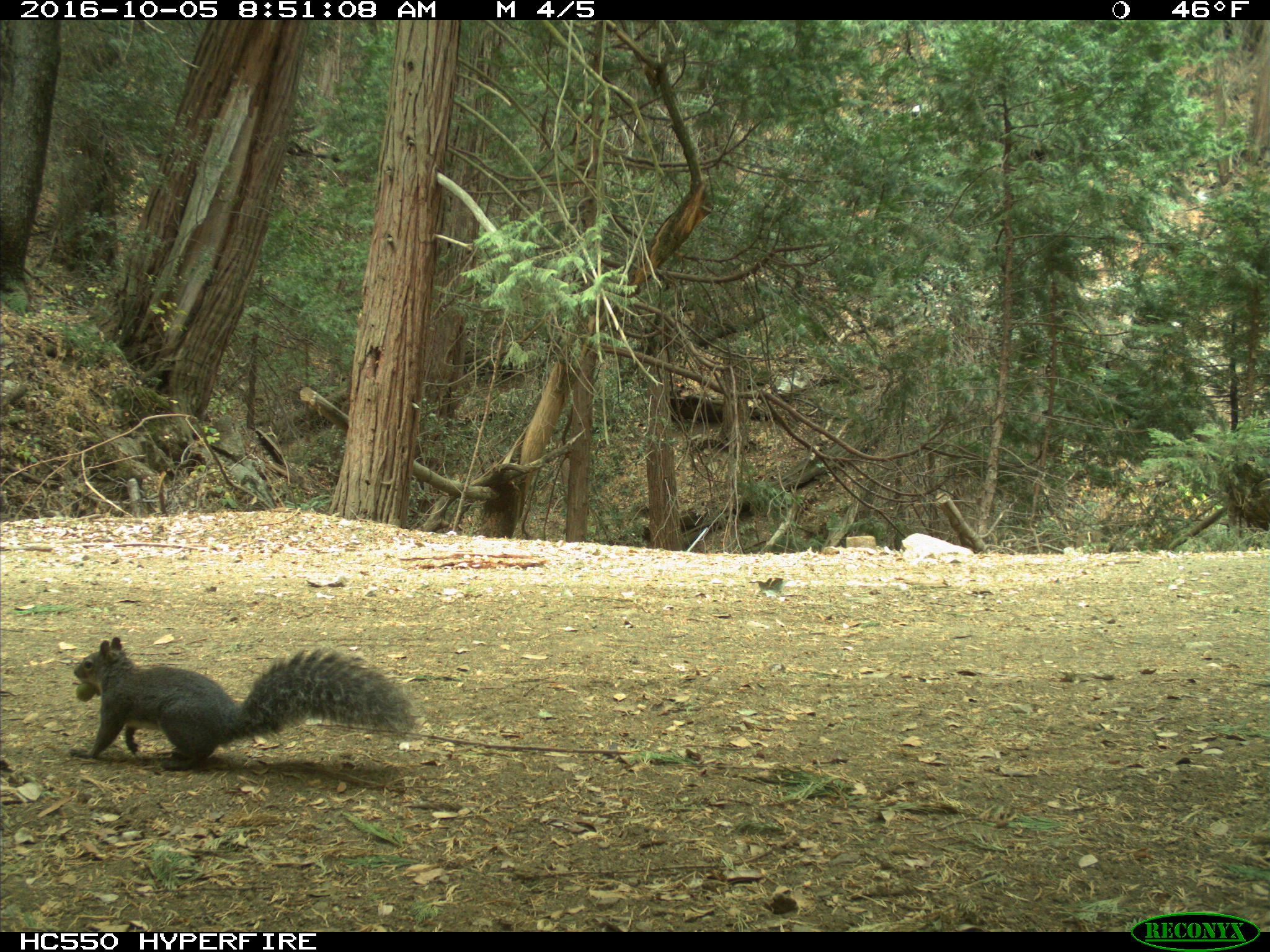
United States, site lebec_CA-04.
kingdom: Animalia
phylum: Chordata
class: Mammalia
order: Rodentia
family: Sciuridae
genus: Sciurus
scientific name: Sciurus carolinensis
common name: eastern gray squirrel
Sciurus carolinensis (eastern gray squirrel).